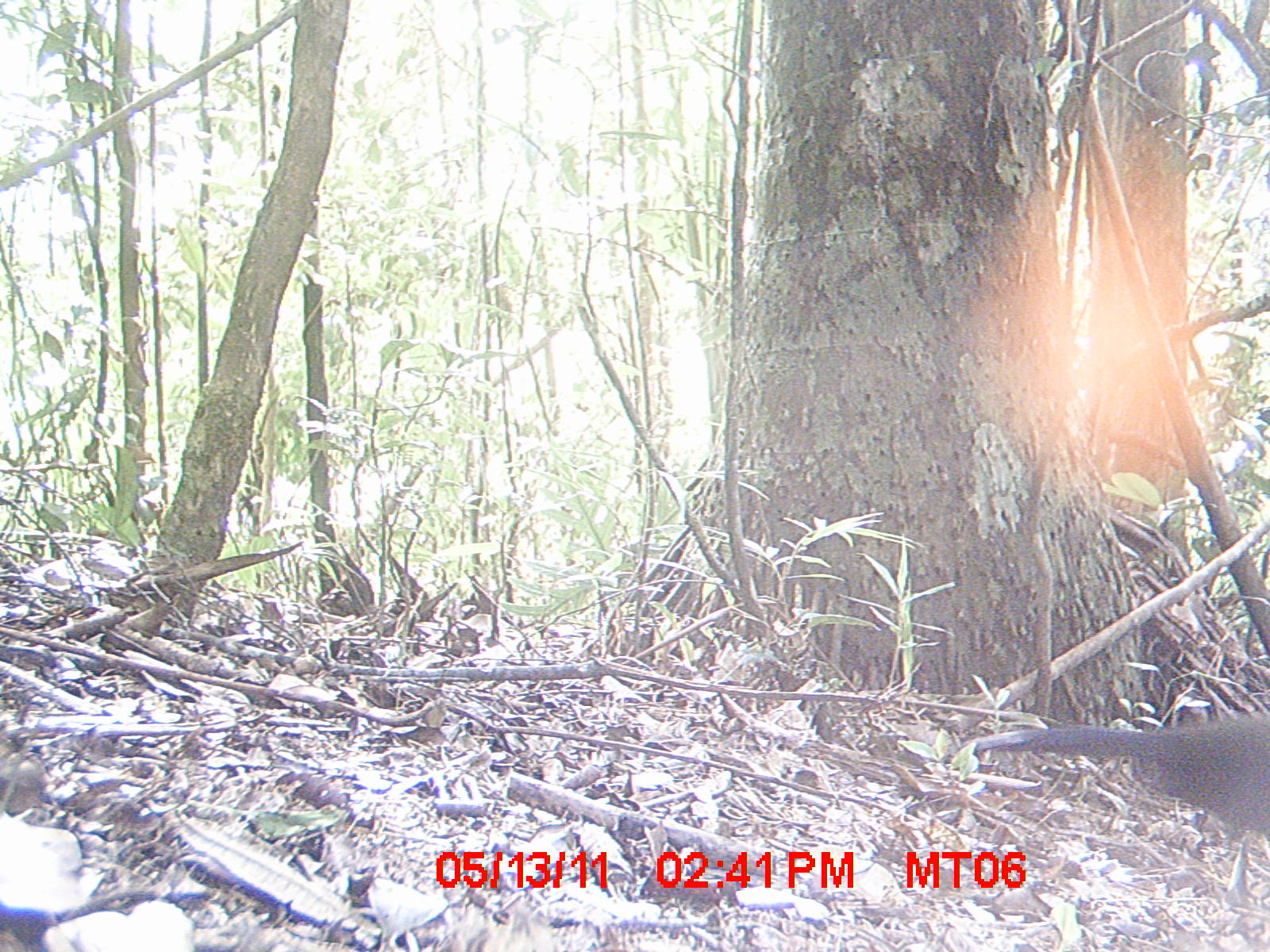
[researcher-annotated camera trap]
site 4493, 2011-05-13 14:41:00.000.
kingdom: Animalia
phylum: Chordata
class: Mammalia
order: Rodentia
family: Nesomyidae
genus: Eliurus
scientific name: Eliurus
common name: eliurus rat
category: eliurus spp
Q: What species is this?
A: Eliurus spp (eliurus rat) (Eliurus).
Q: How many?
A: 1.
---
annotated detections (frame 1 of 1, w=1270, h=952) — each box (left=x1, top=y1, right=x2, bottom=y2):
eliurus spp: (left=972, top=712, right=1270, bottom=844)